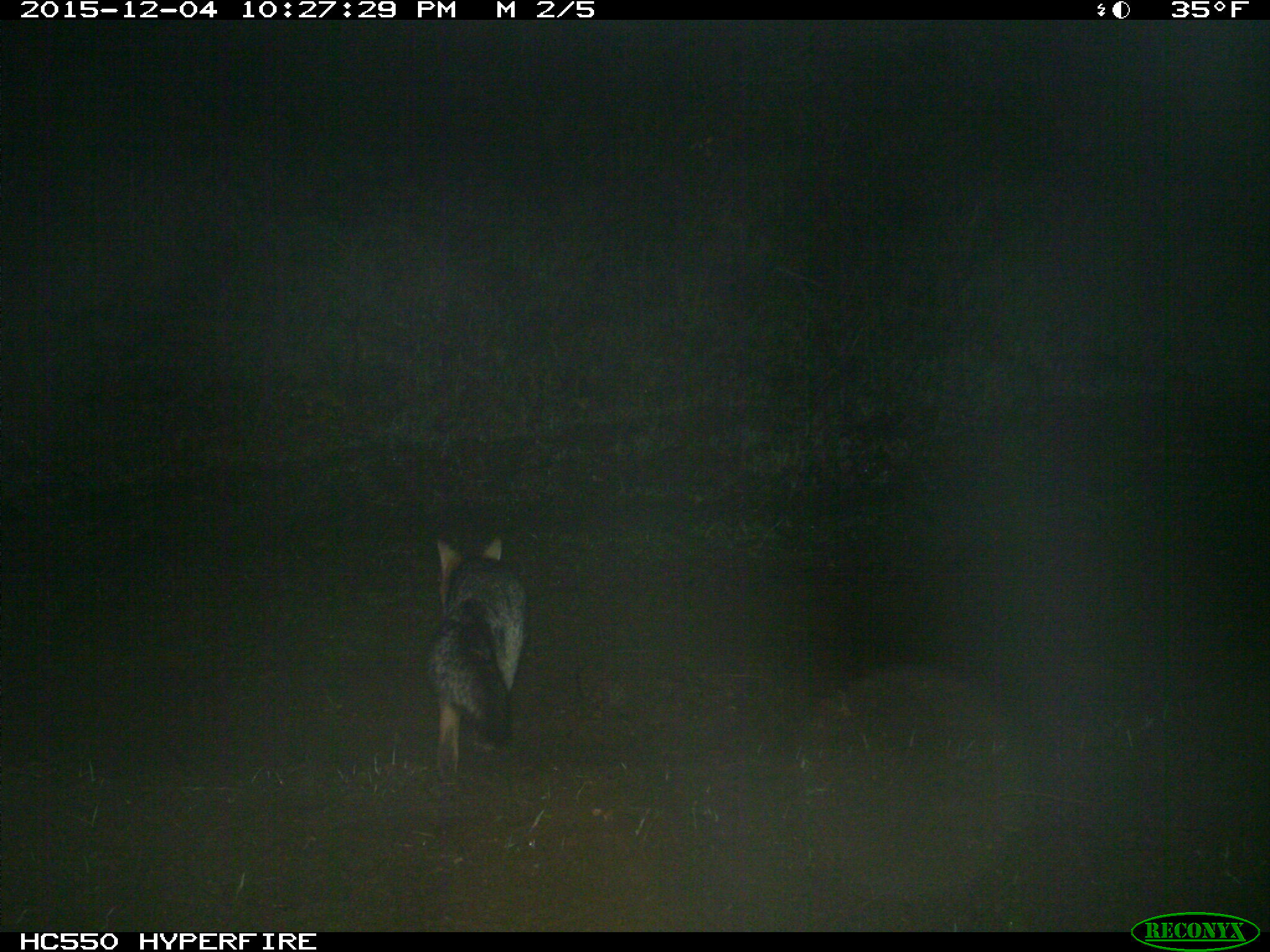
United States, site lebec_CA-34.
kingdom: Animalia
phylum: Chordata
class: Mammalia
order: Carnivora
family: Canidae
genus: Urocyon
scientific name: Urocyon cinereoargenteus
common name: gray fox